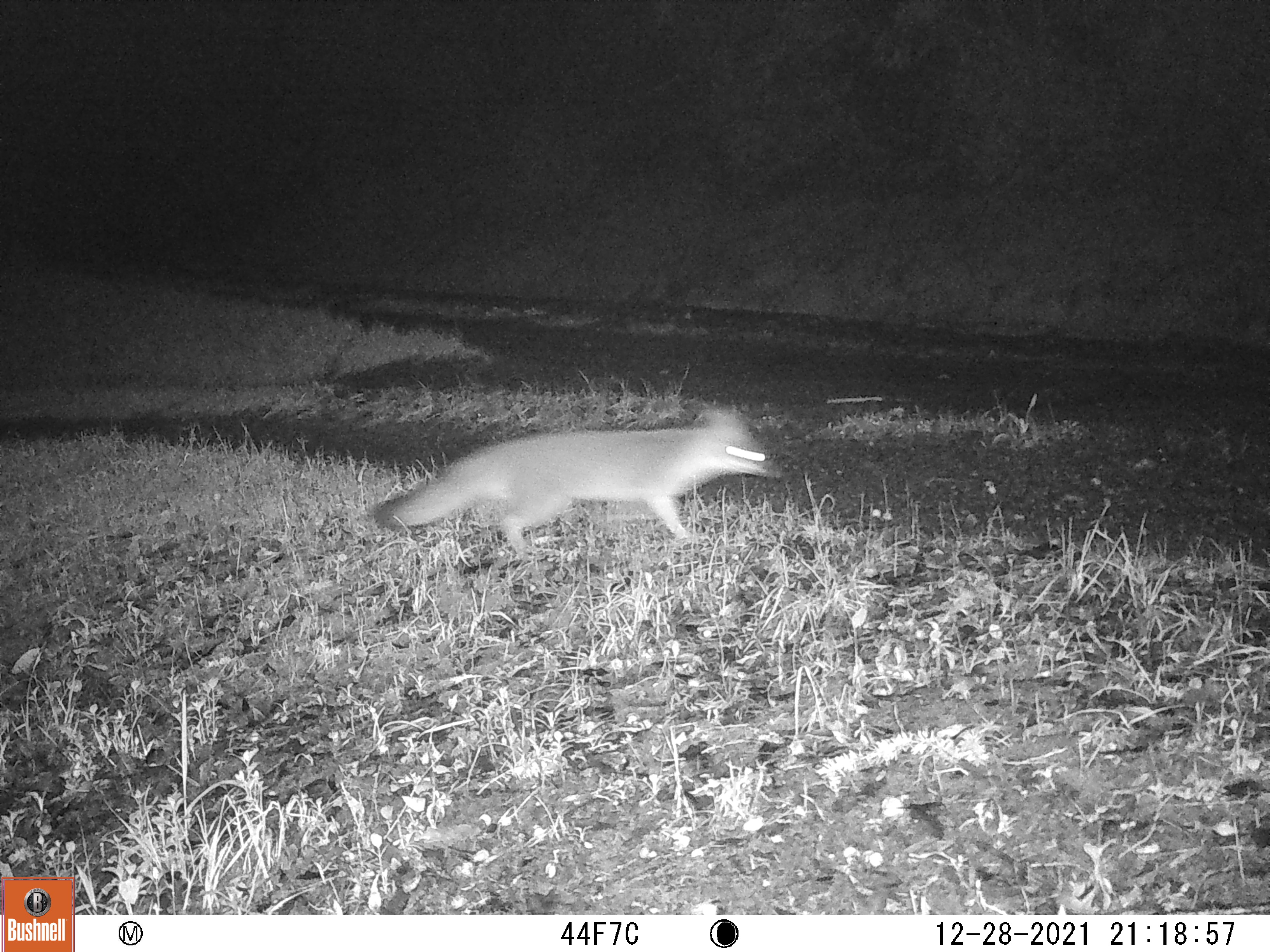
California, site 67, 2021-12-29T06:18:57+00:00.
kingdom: Animalia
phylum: Chordata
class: Mammalia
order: Carnivora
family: Canidae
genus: Urocyon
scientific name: Urocyon cinereoargenteus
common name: gray fox